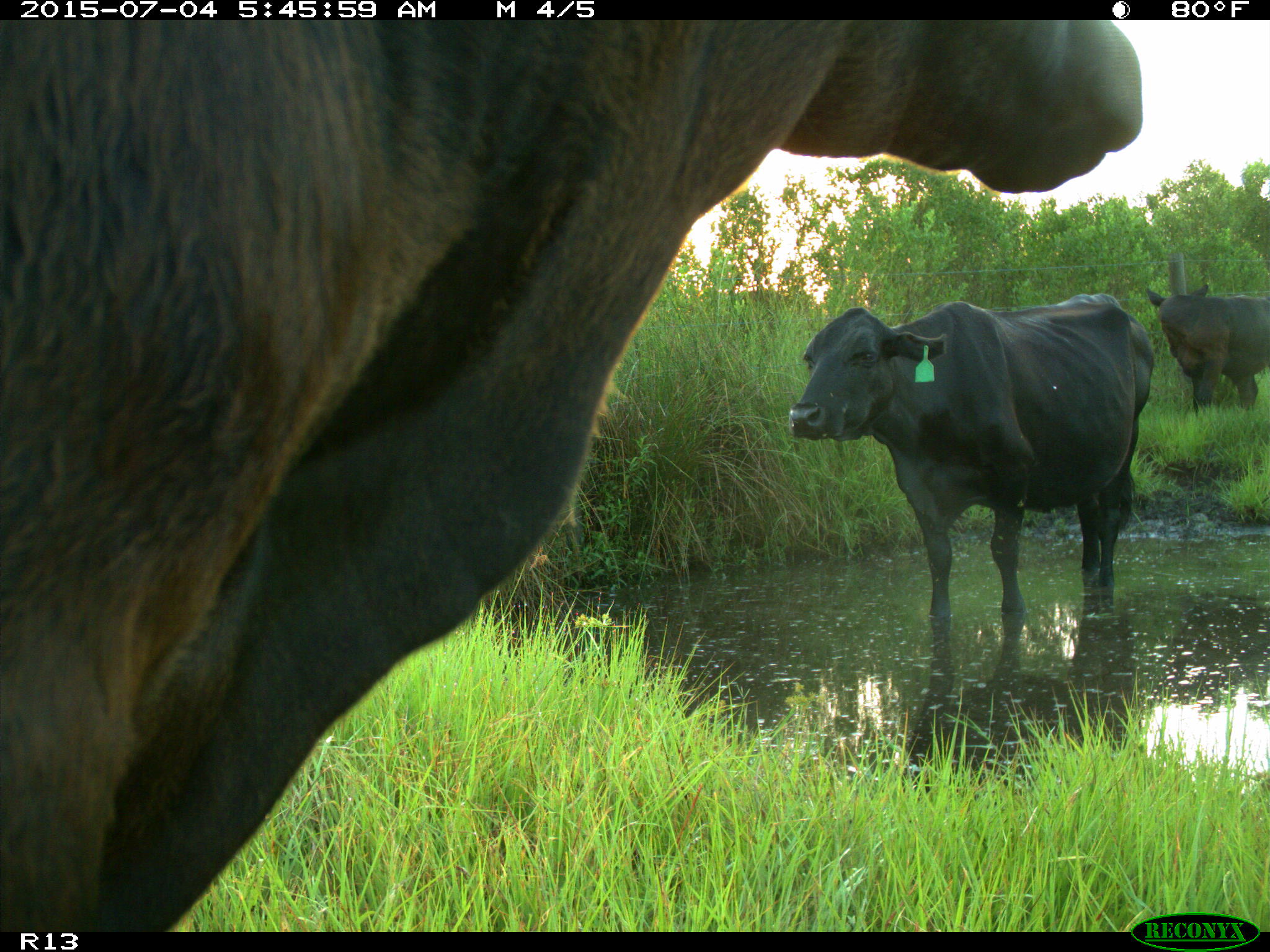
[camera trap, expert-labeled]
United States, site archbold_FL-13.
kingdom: Animalia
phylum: Chordata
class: Mammalia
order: Artiodactyla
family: Bovidae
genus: Bos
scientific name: Bos taurus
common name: domestic cow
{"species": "Bos taurus (domestic cow)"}